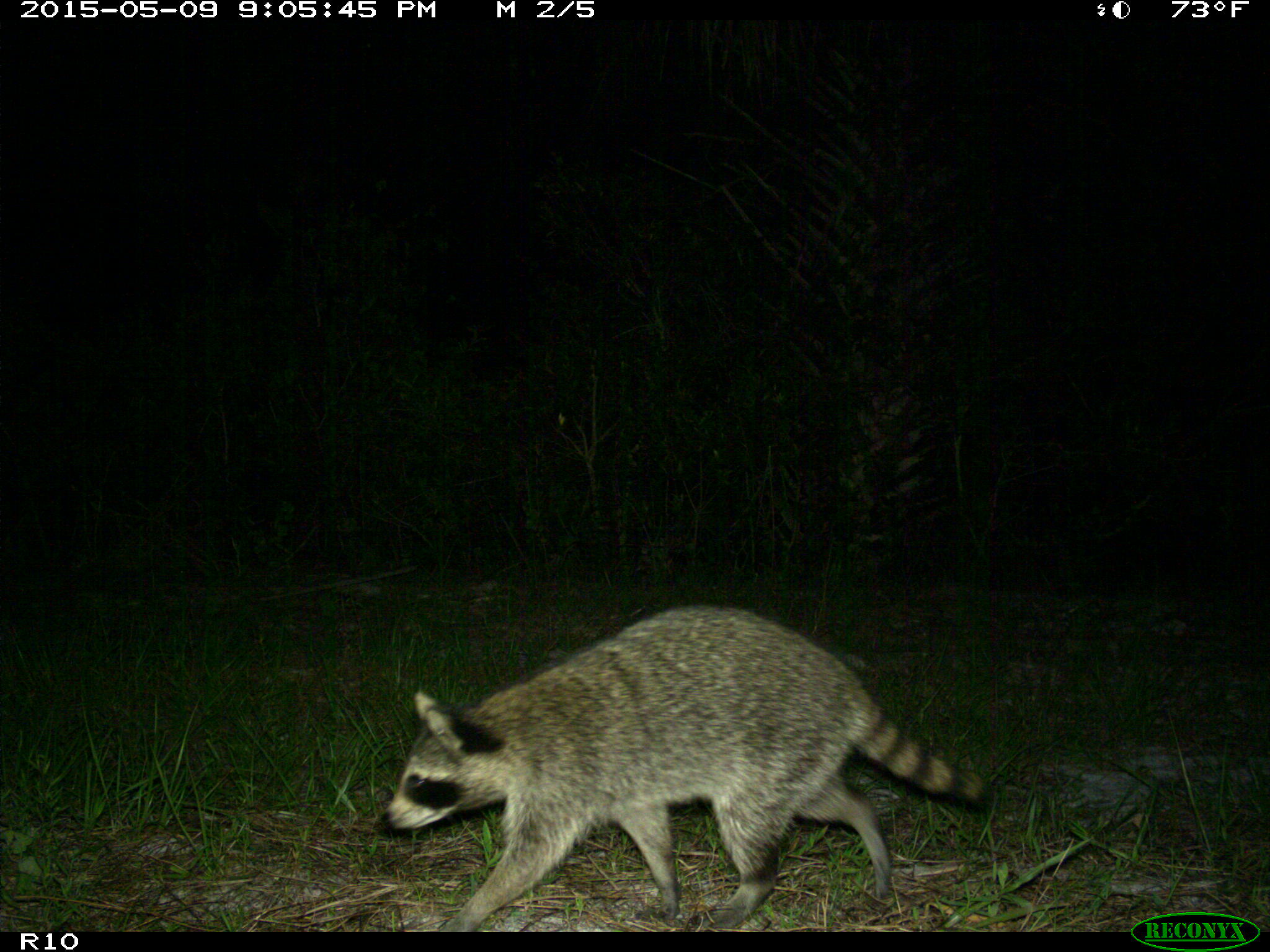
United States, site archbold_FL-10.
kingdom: Animalia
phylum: Chordata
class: Mammalia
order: Carnivora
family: Procyonidae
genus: Procyon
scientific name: Procyon lotor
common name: common raccoon